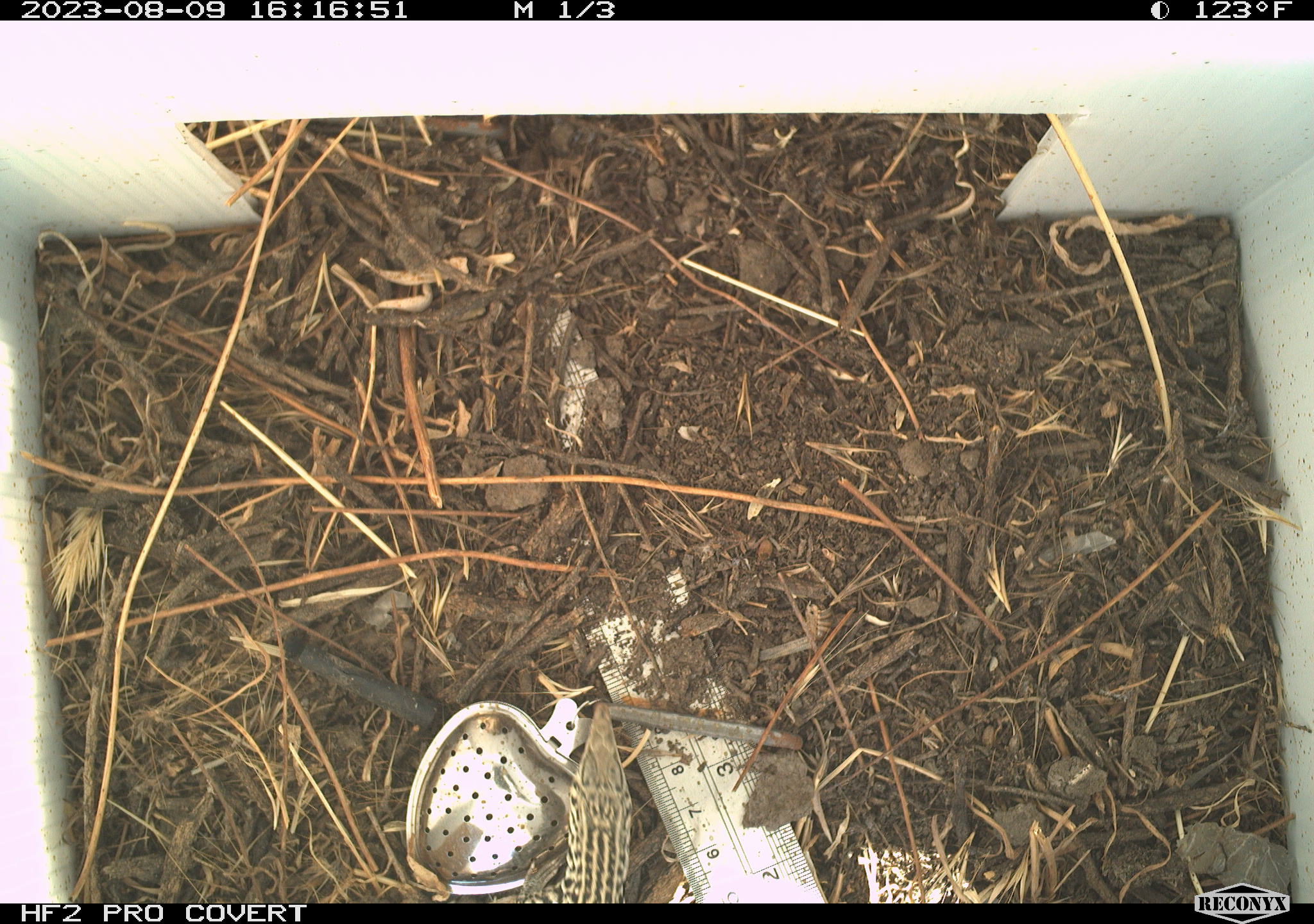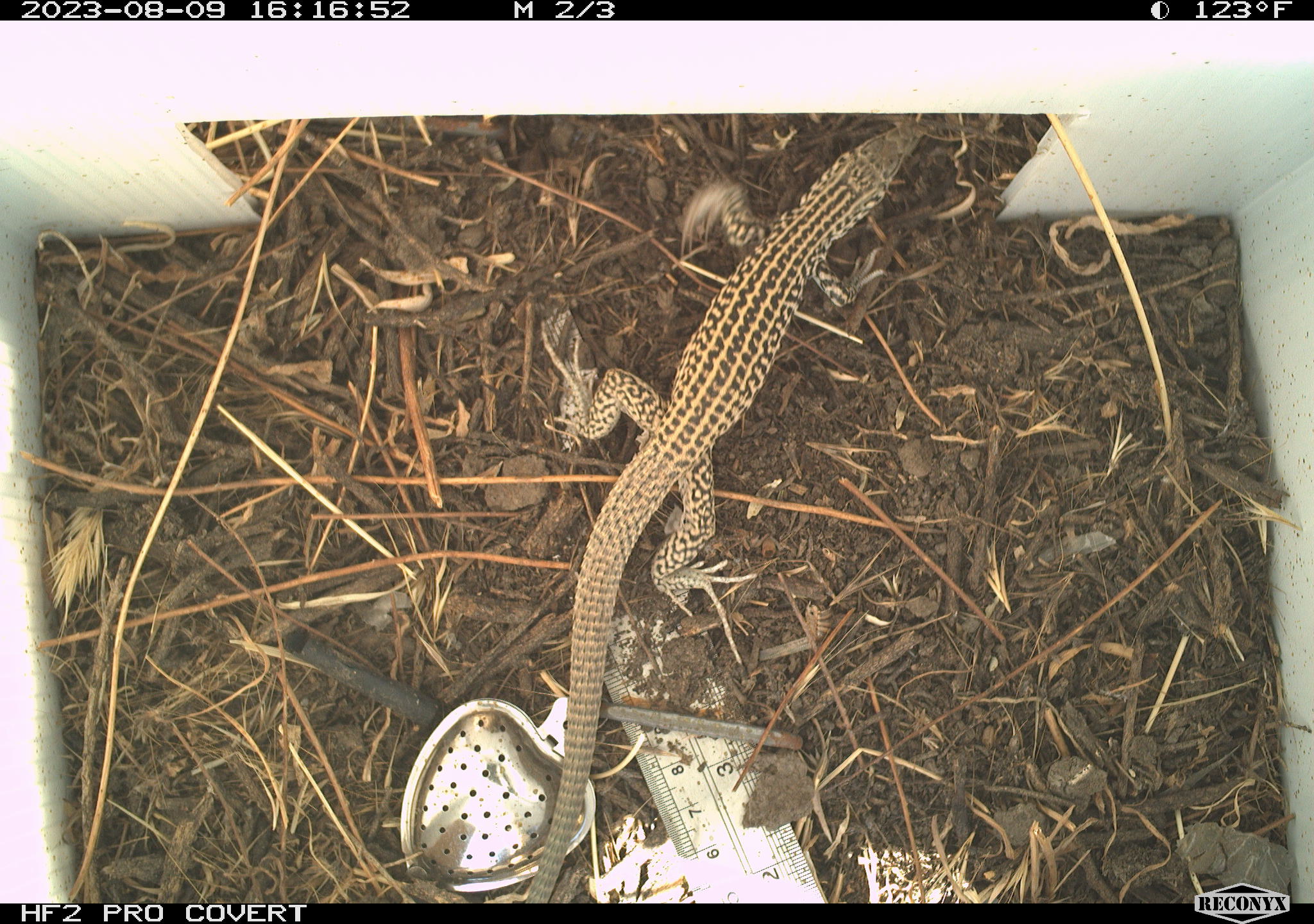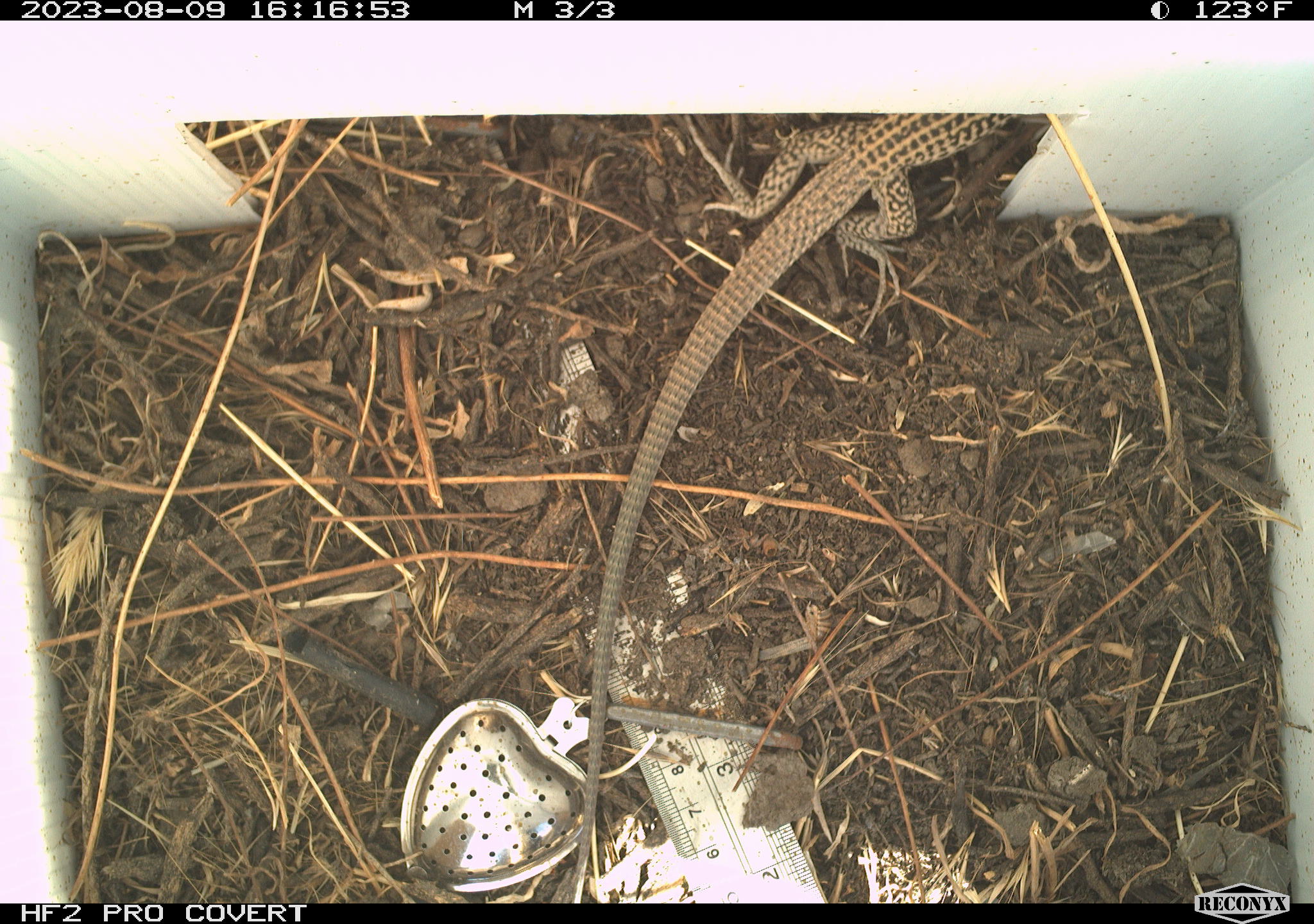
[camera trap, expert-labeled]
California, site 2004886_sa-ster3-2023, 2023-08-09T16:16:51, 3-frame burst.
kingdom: Animalia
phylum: Chordata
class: Reptilia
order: Squamata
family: Teiidae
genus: Aspidoscelis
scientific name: Aspidoscelis tigris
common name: western whiptail